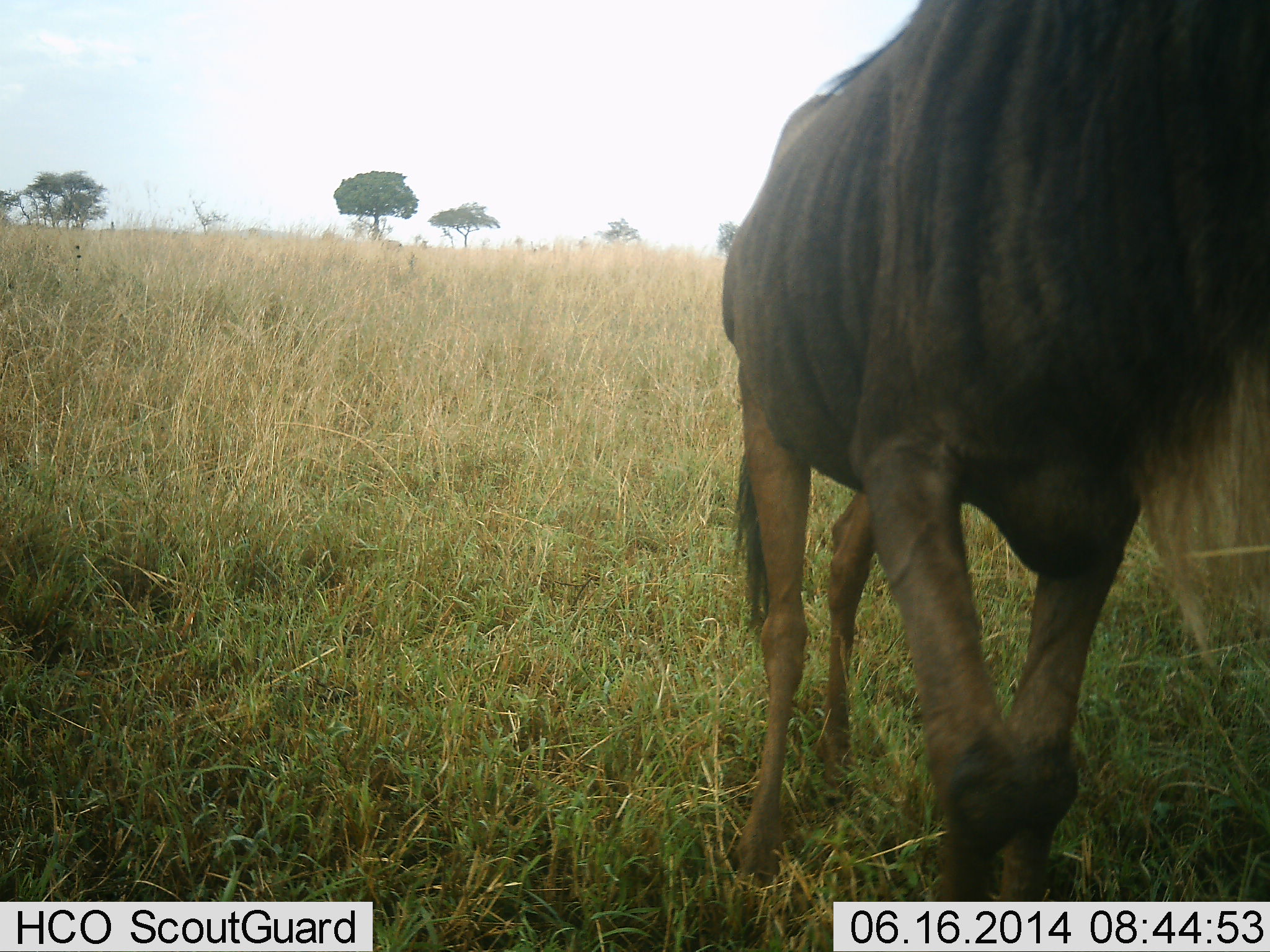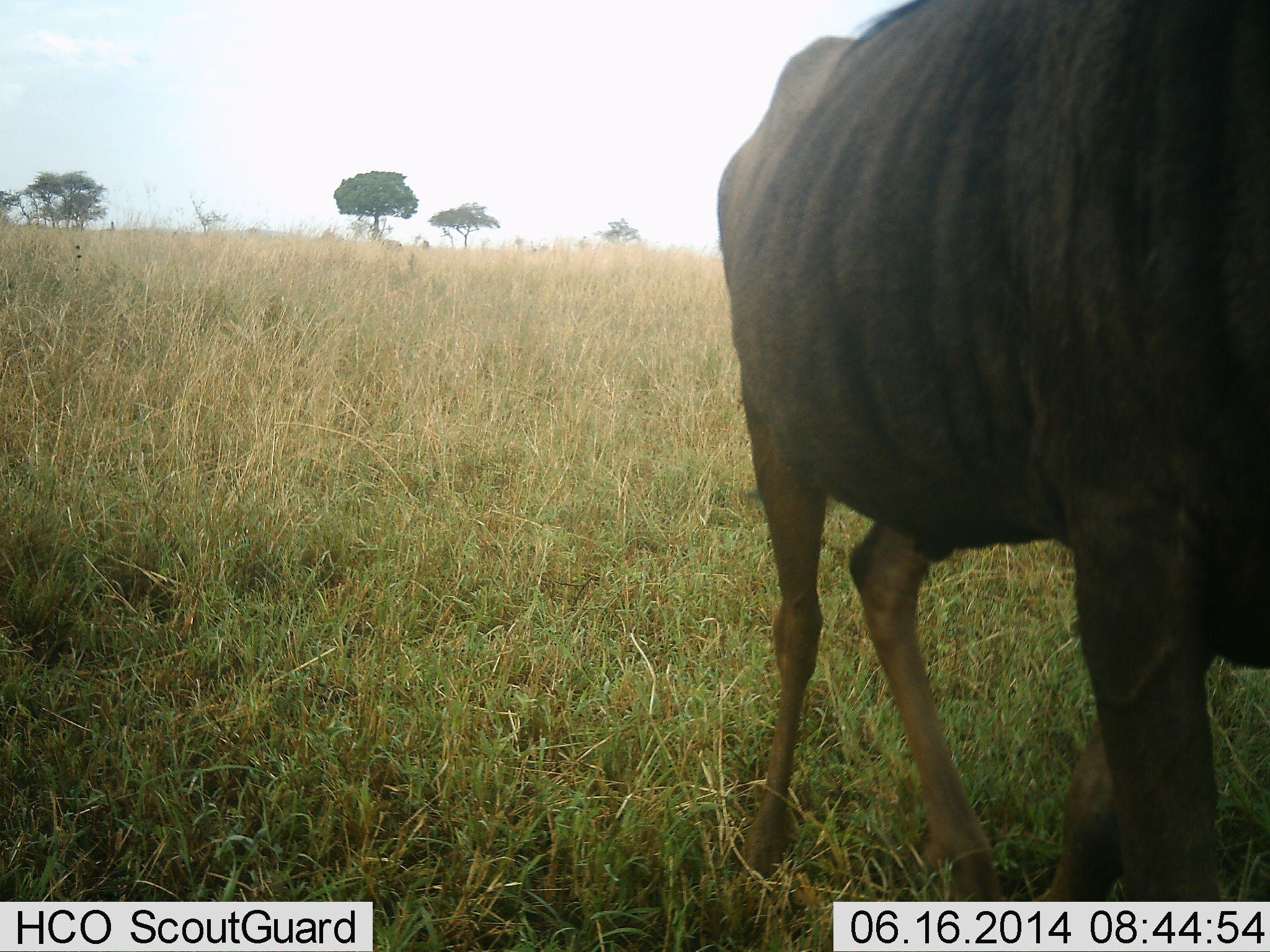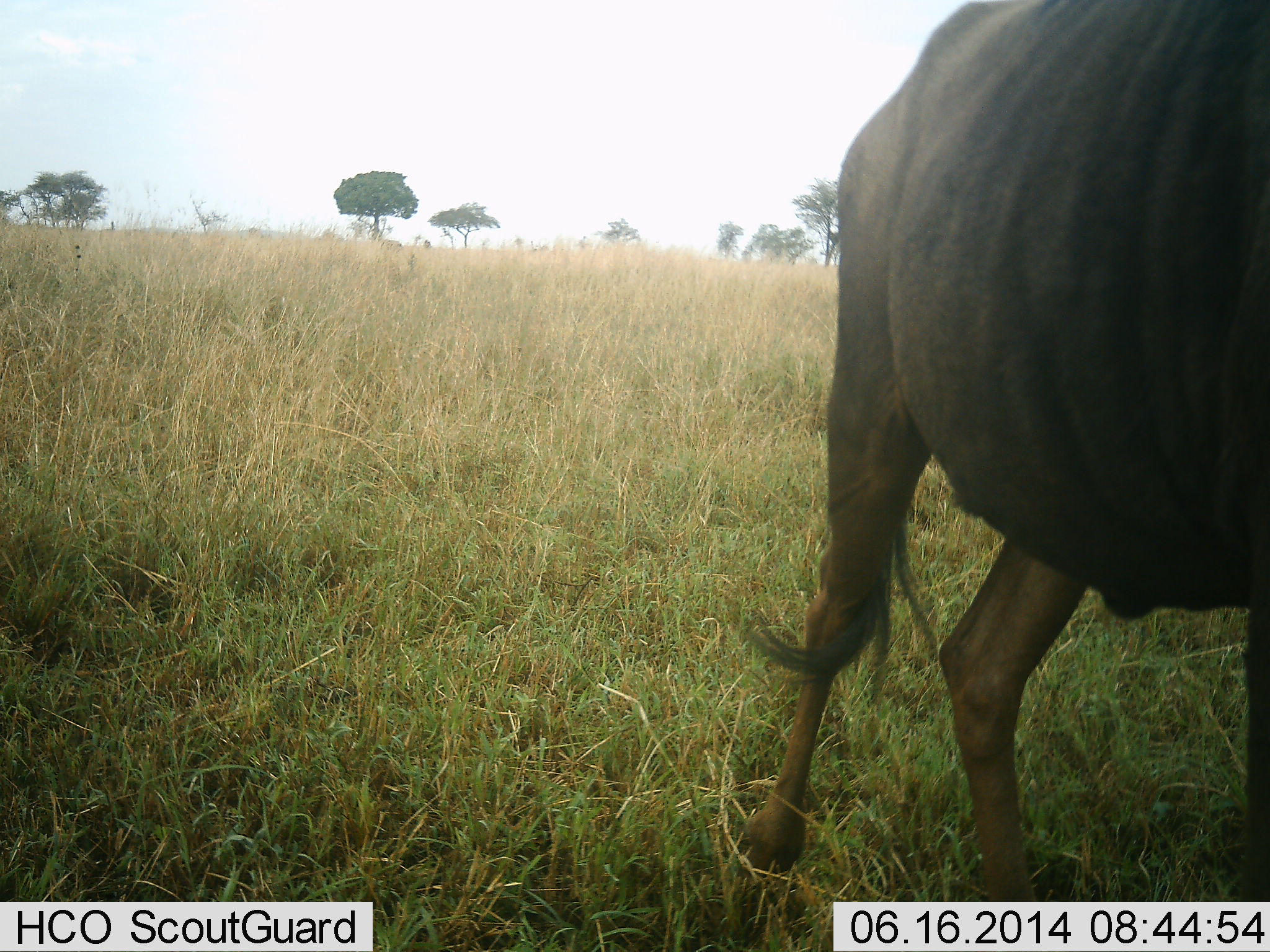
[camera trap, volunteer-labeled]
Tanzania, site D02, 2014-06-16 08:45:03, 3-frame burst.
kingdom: Animalia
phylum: Chordata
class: Mammalia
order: Artiodactyla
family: Bovidae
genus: Connochaetes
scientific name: Connochaetes taurinus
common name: blue wildebeest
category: wildebeest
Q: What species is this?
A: Wildebeest (blue wildebeest) (Connochaetes taurinus).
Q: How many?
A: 1.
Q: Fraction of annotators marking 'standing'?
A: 20%.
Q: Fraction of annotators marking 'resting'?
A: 0%.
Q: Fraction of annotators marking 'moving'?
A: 80%.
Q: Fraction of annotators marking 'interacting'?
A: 0%.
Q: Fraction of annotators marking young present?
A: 0%.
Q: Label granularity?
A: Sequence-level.